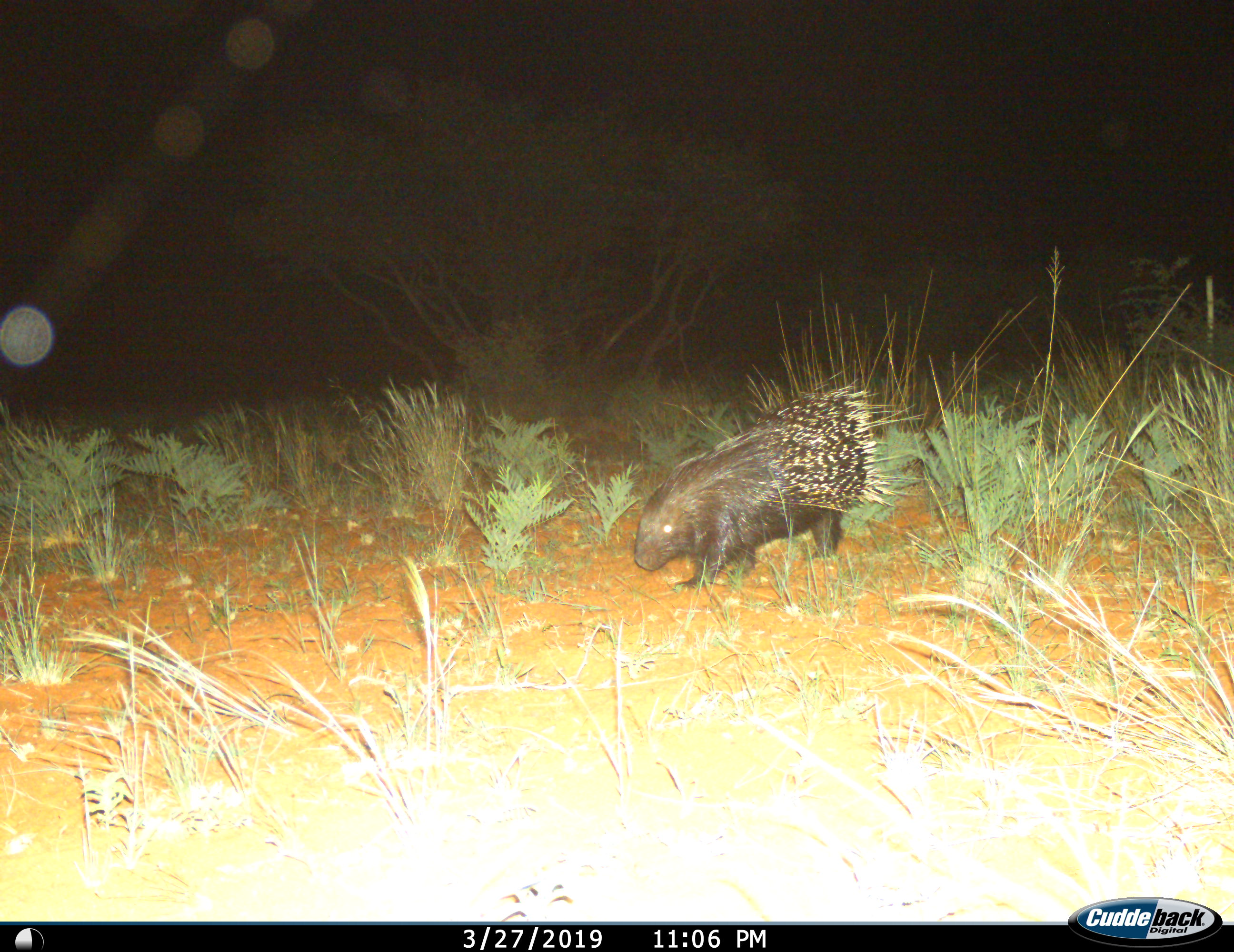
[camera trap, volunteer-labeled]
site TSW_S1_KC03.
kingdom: Animalia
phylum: Chordata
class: Mammalia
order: Rodentia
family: Hystricidae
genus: Hystrix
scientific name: Hystrix cristata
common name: crested porcupine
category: porcupine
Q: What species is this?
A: Porcupine (crested porcupine) (Hystrix cristata).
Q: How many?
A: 1.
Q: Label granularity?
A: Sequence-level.